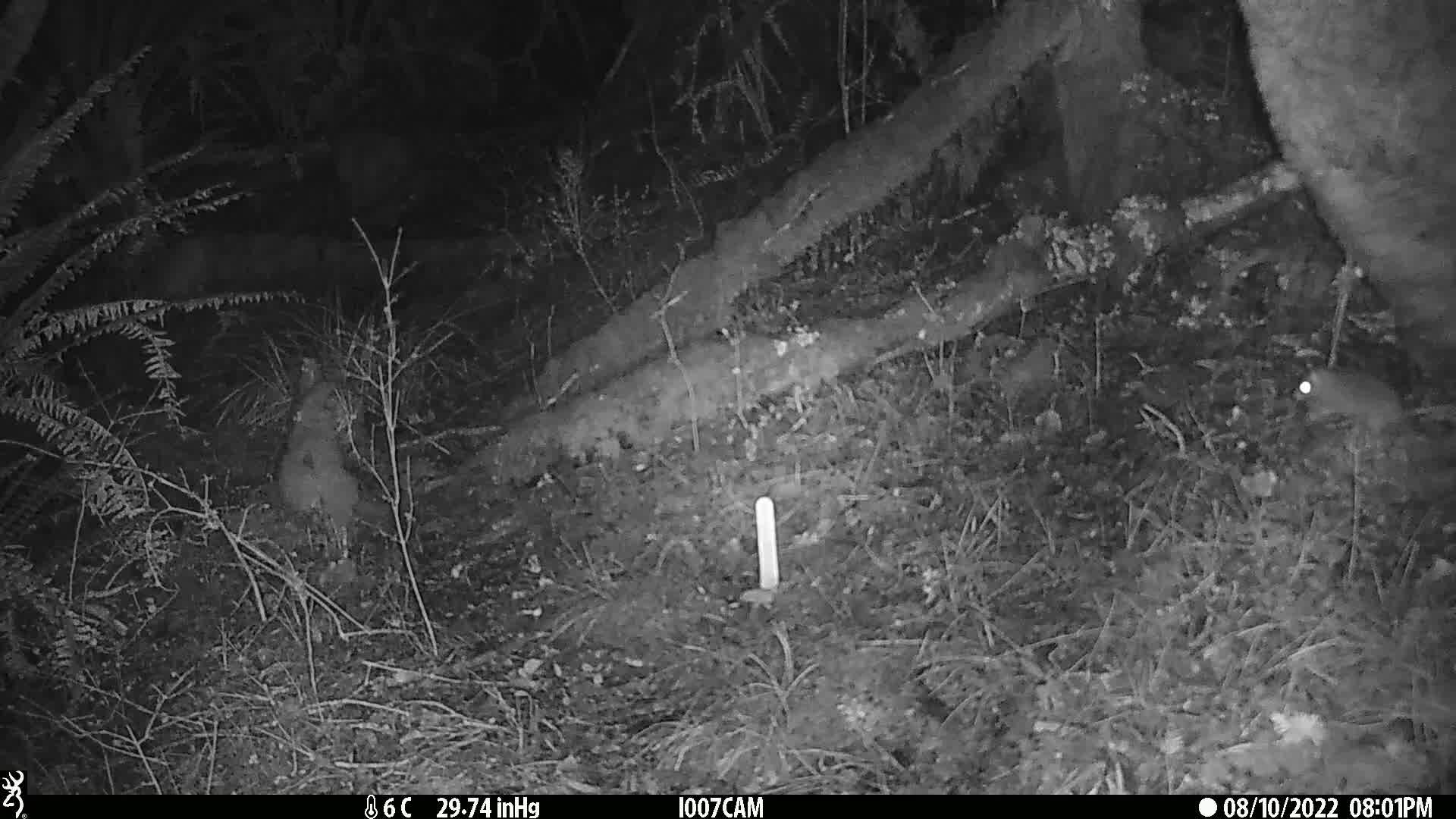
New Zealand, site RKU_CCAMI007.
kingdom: Animalia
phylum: Chordata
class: Mammalia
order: Rodentia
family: Muridae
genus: Rattus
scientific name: Rattus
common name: rat